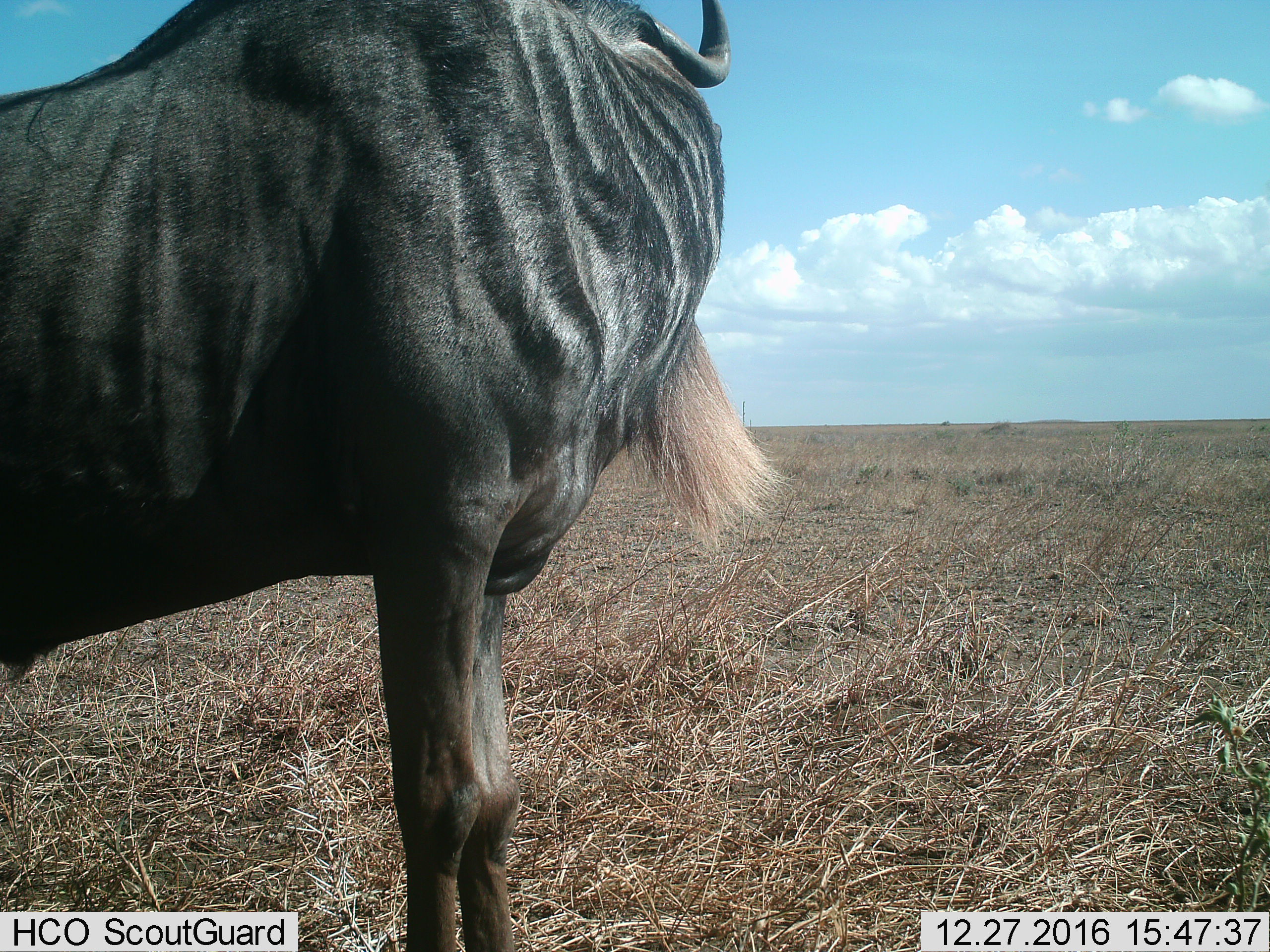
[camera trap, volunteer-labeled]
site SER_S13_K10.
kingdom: Animalia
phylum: Chordata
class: Mammalia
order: Artiodactyla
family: Bovidae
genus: Connochaetes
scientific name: Connochaetes taurinus taurinus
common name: blue wildebeest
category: wildebeestblue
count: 1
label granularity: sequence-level